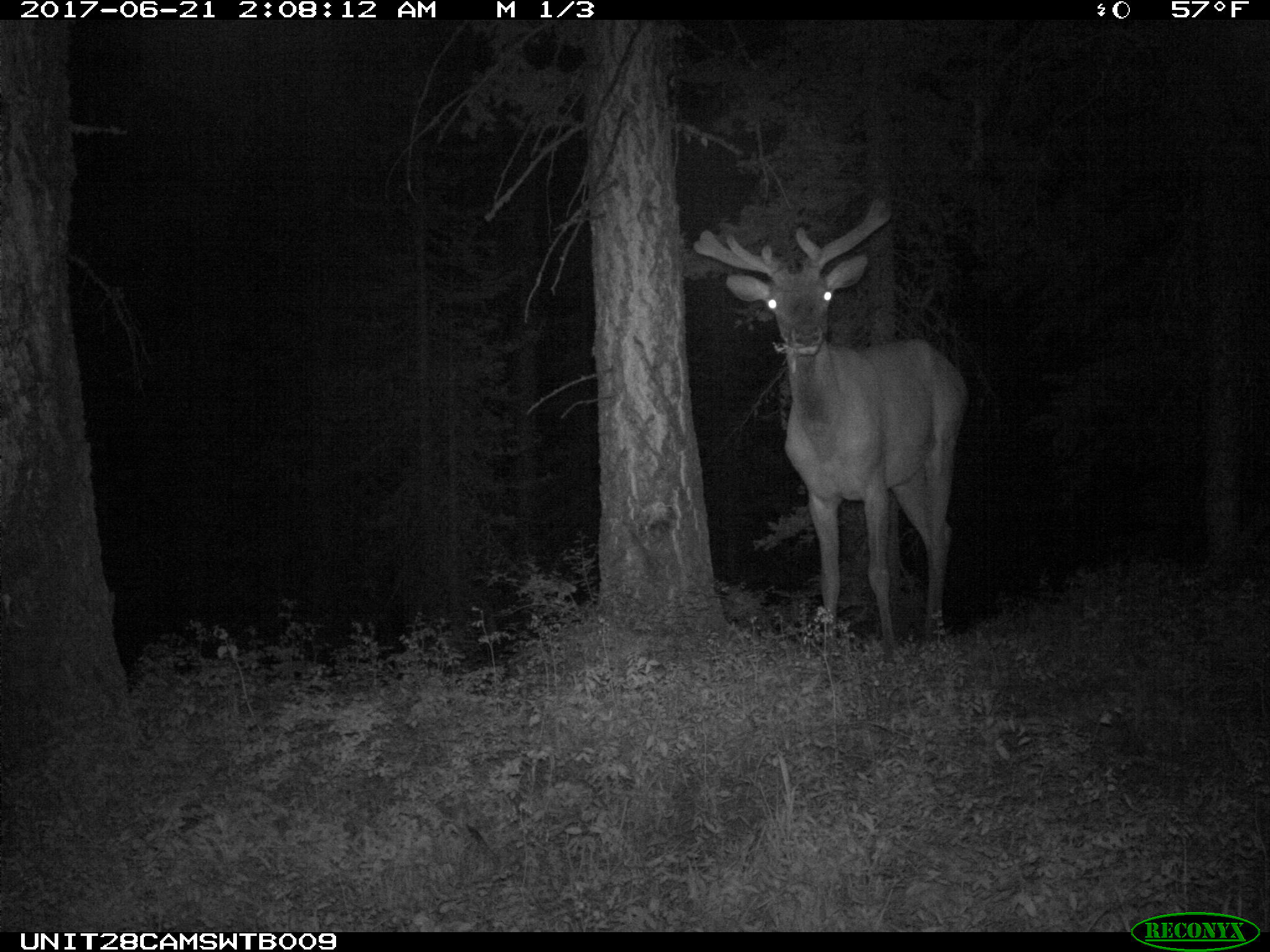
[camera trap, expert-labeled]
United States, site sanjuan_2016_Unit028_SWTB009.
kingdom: Animalia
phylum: Chordata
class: Mammalia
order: Artiodactyla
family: Cervidae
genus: Cervus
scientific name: Cervus elaphus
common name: red deer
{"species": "Cervus elaphus (red deer)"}